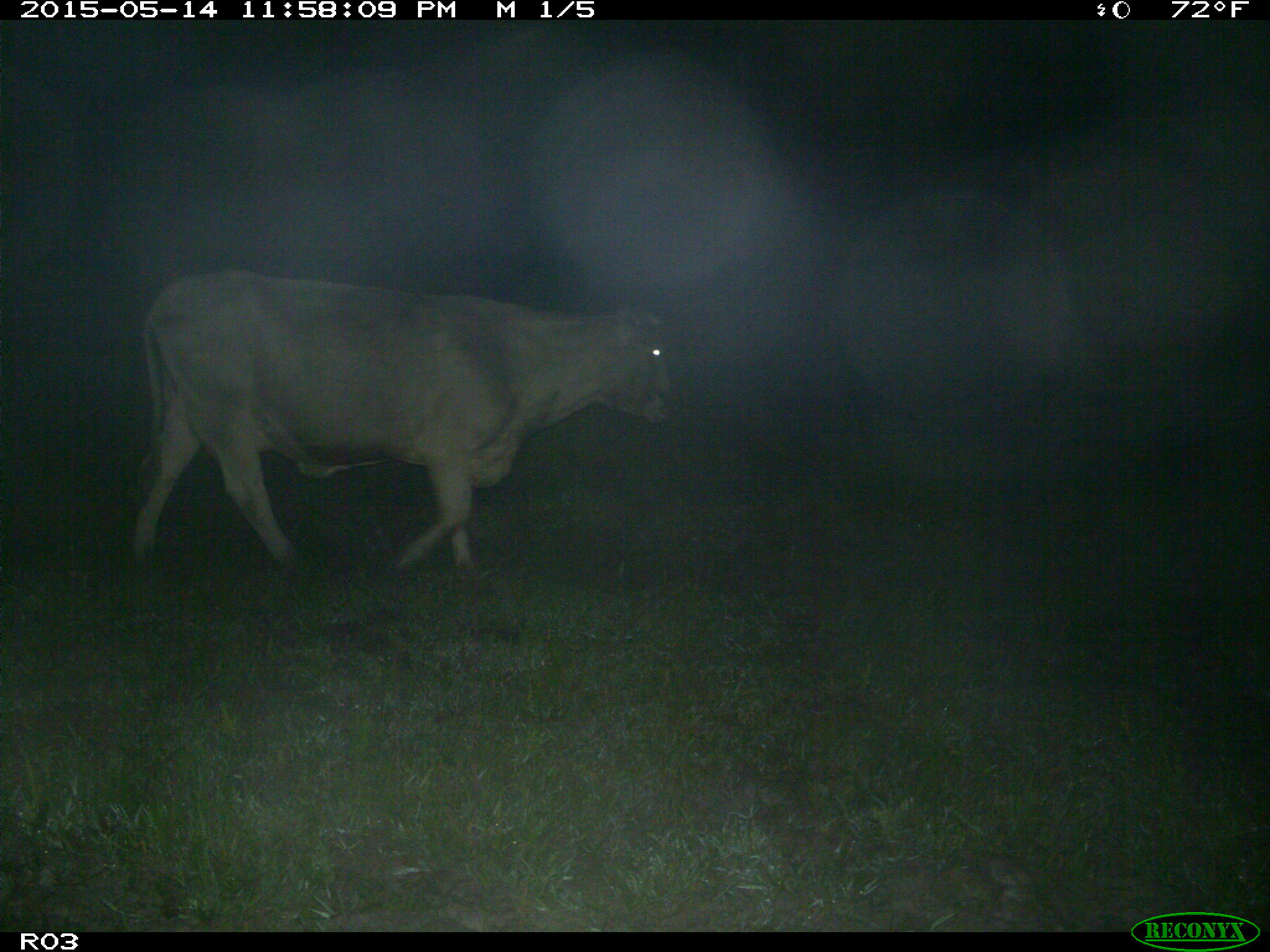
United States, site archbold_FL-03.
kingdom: Animalia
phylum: Chordata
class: Mammalia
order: Artiodactyla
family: Bovidae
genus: Bos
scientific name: Bos taurus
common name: domestic cow